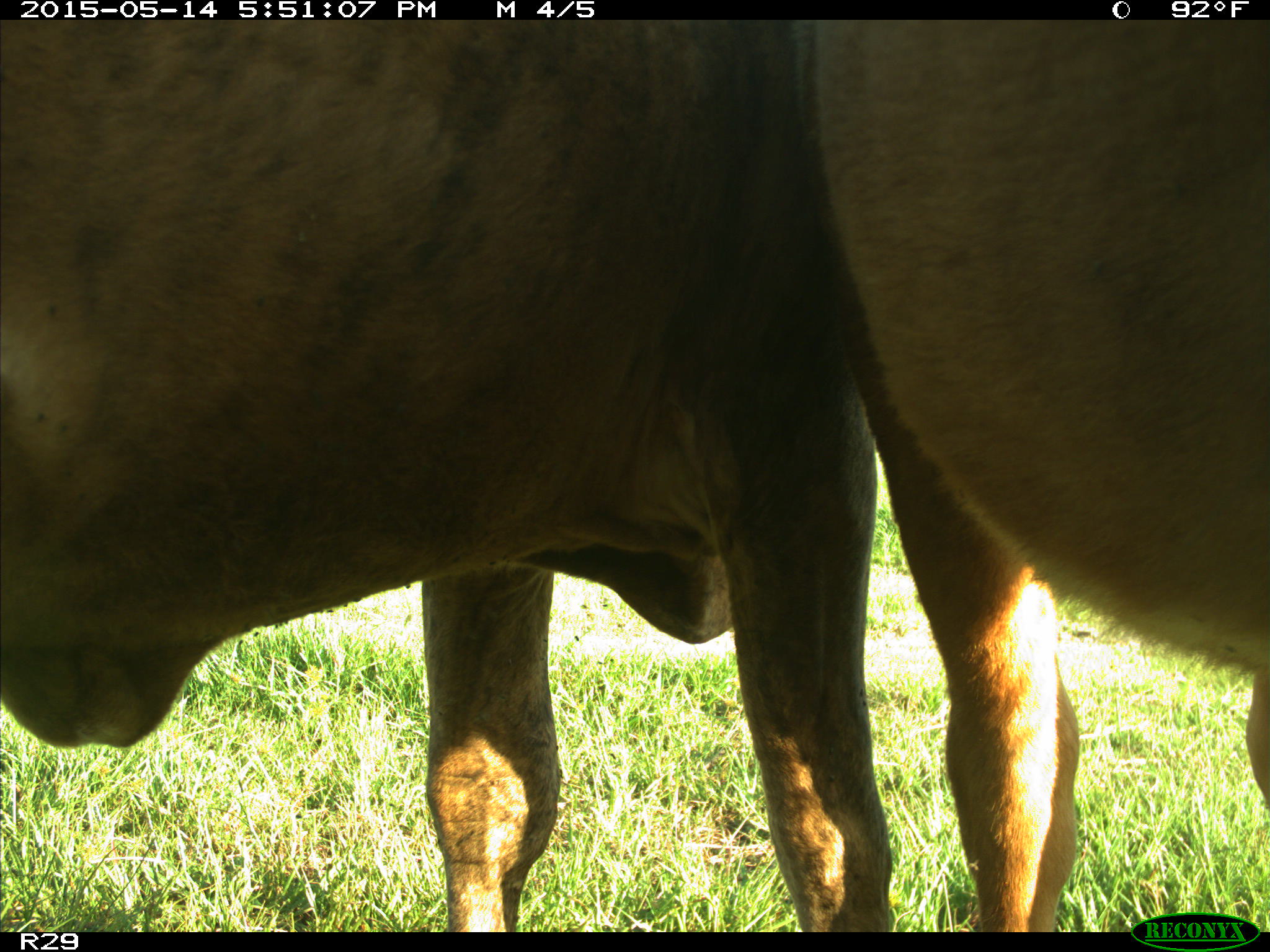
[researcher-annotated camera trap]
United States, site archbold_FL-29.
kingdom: Animalia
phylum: Chordata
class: Mammalia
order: Artiodactyla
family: Bovidae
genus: Bos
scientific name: Bos taurus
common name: domestic cow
Bos taurus (domestic cow).